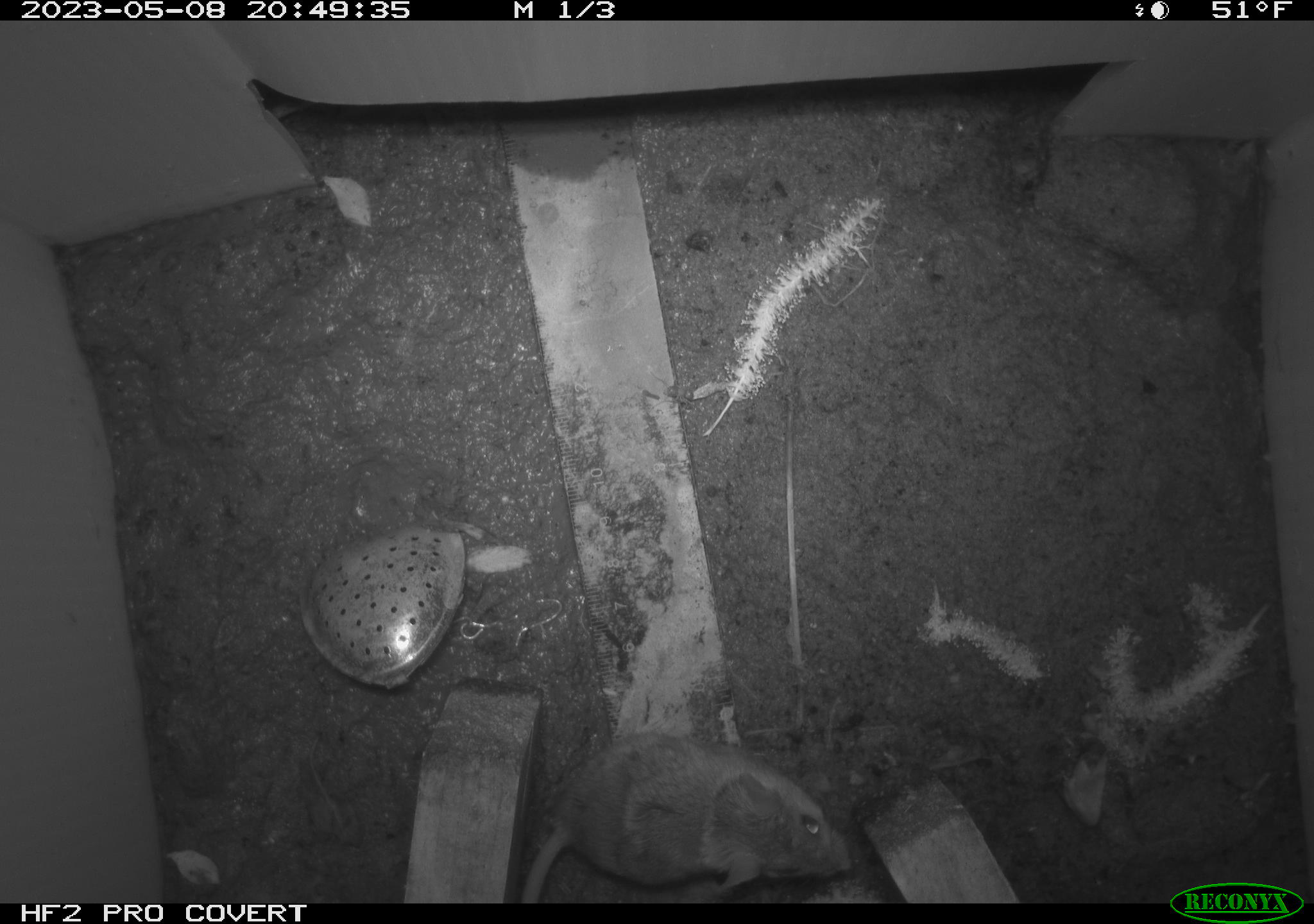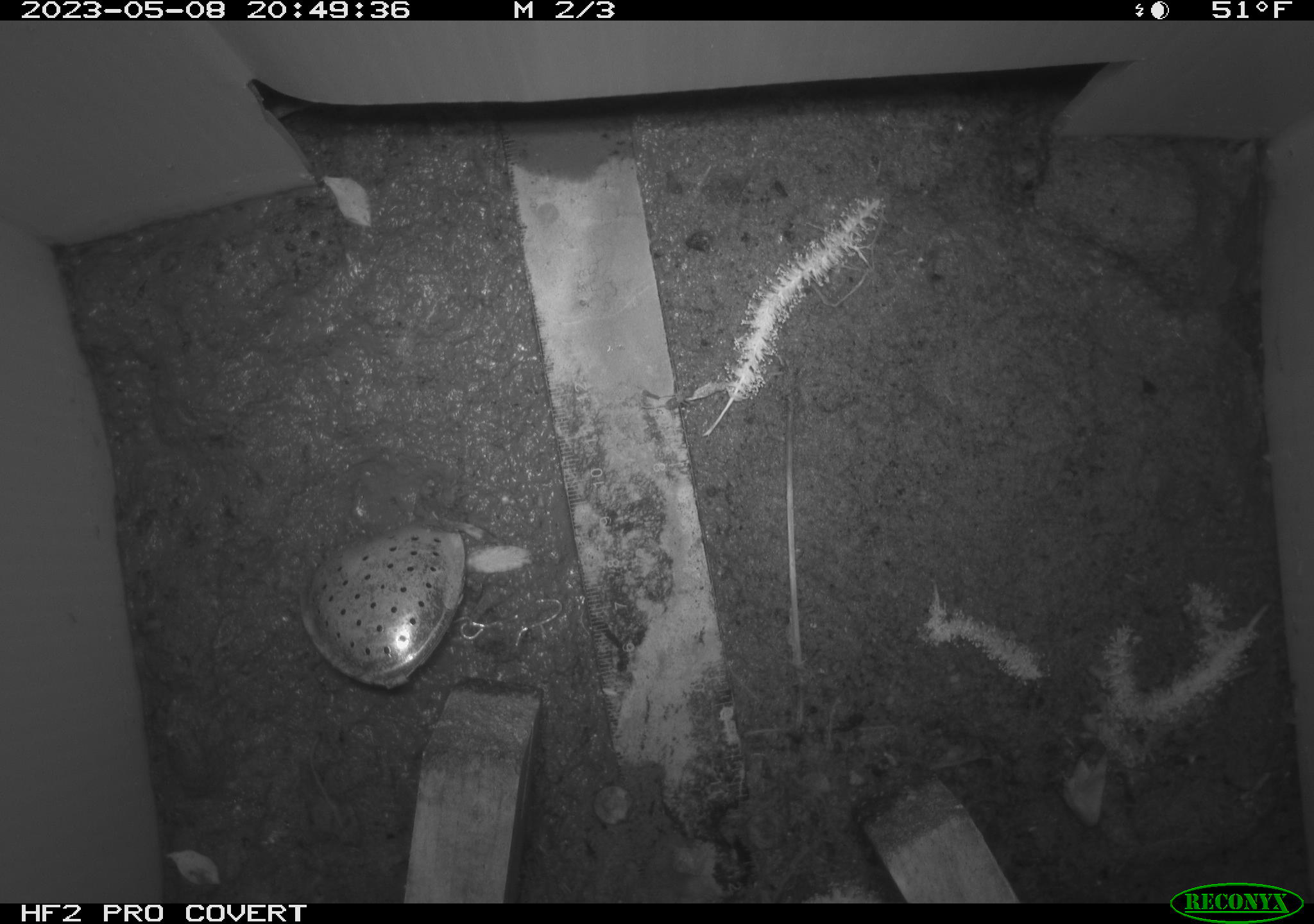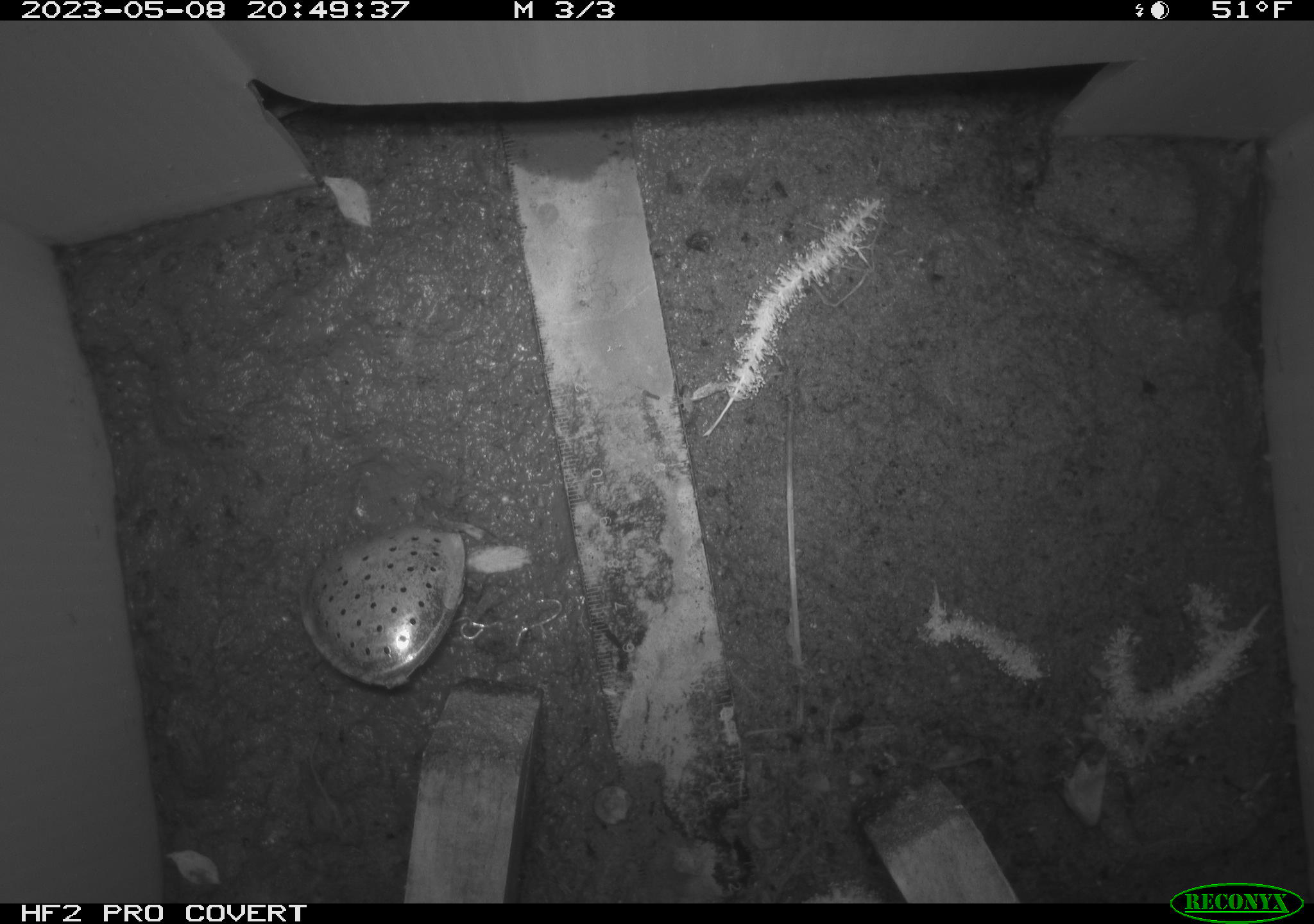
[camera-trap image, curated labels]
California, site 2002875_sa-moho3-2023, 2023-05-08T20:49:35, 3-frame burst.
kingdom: Animalia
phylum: Chordata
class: Mammalia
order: Rodentia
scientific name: Rodentia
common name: mouse species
Mouse species (Rodentia).